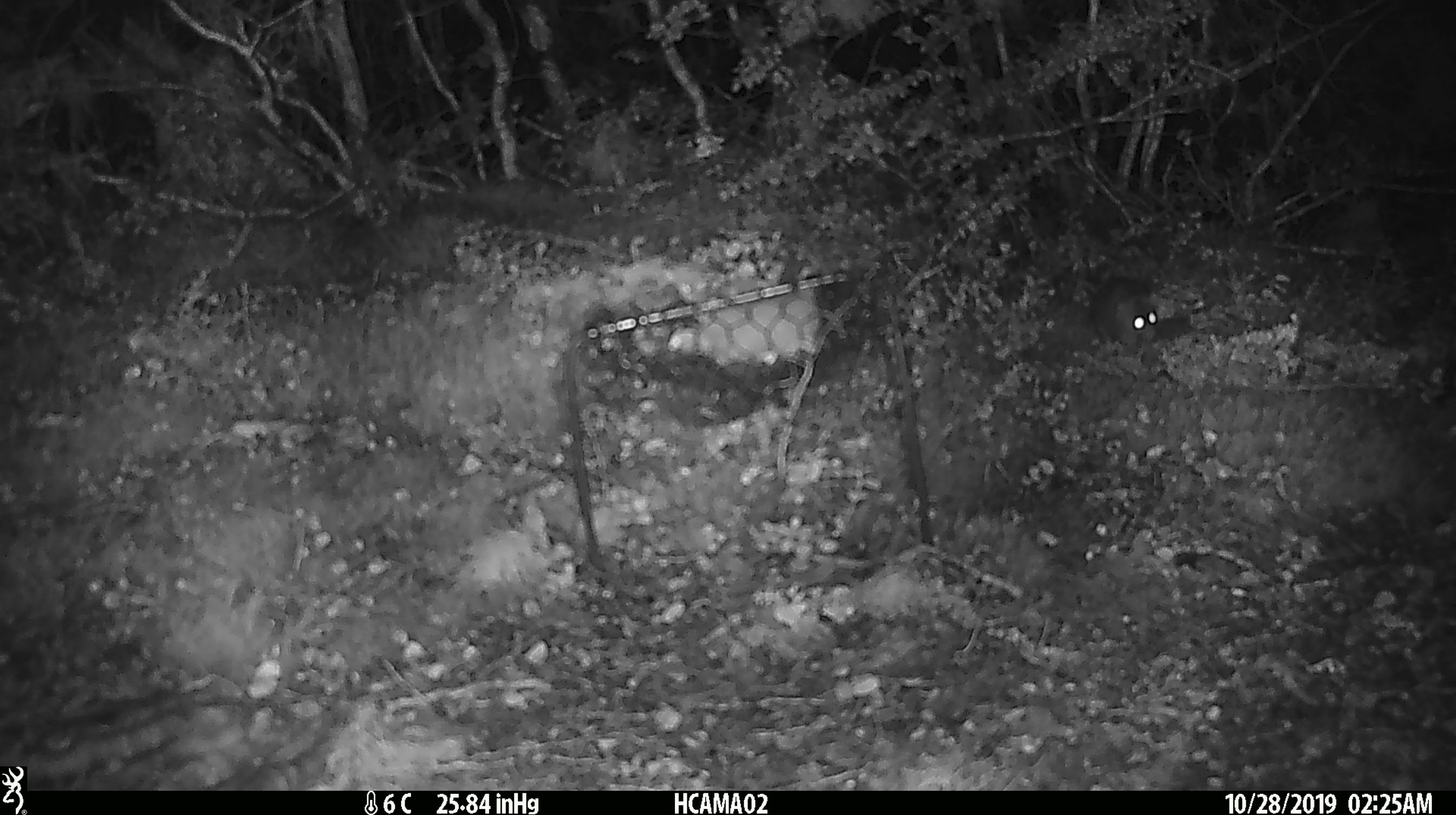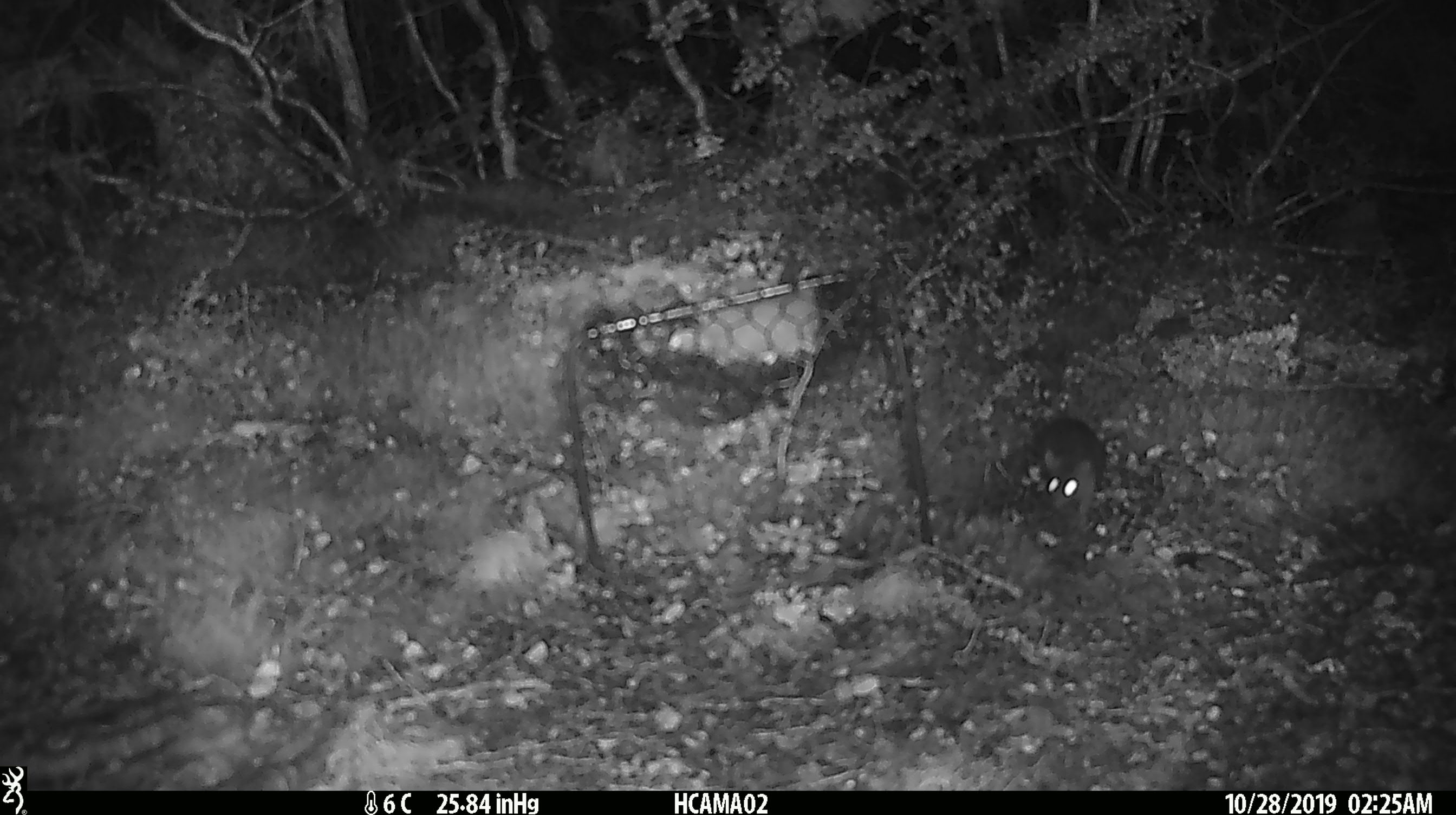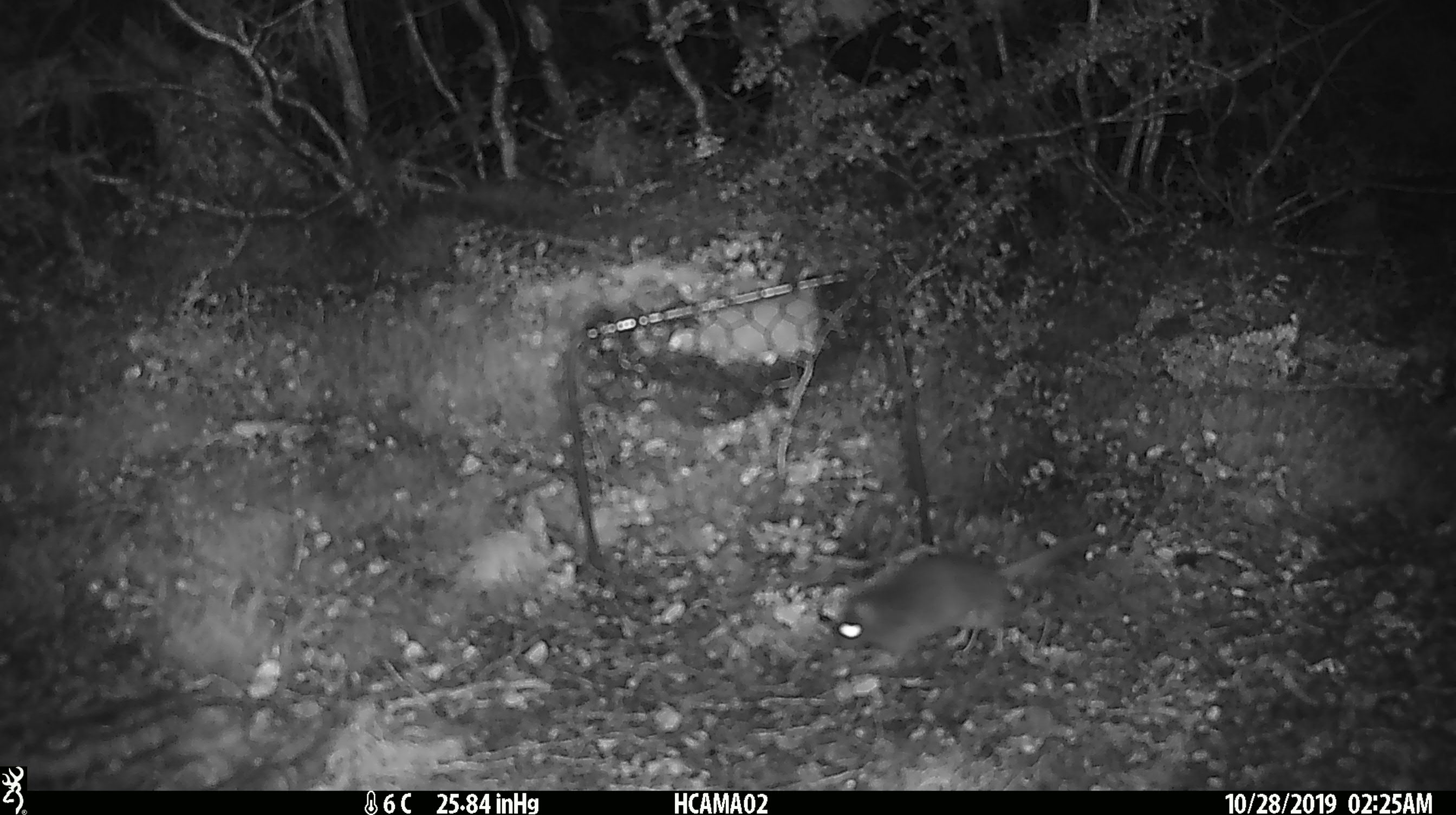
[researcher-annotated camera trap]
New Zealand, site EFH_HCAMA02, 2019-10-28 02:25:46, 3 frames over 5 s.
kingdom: Animalia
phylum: Chordata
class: Mammalia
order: Rodentia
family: Muridae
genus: Mus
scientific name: Mus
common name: mouse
Mouse (Mus).